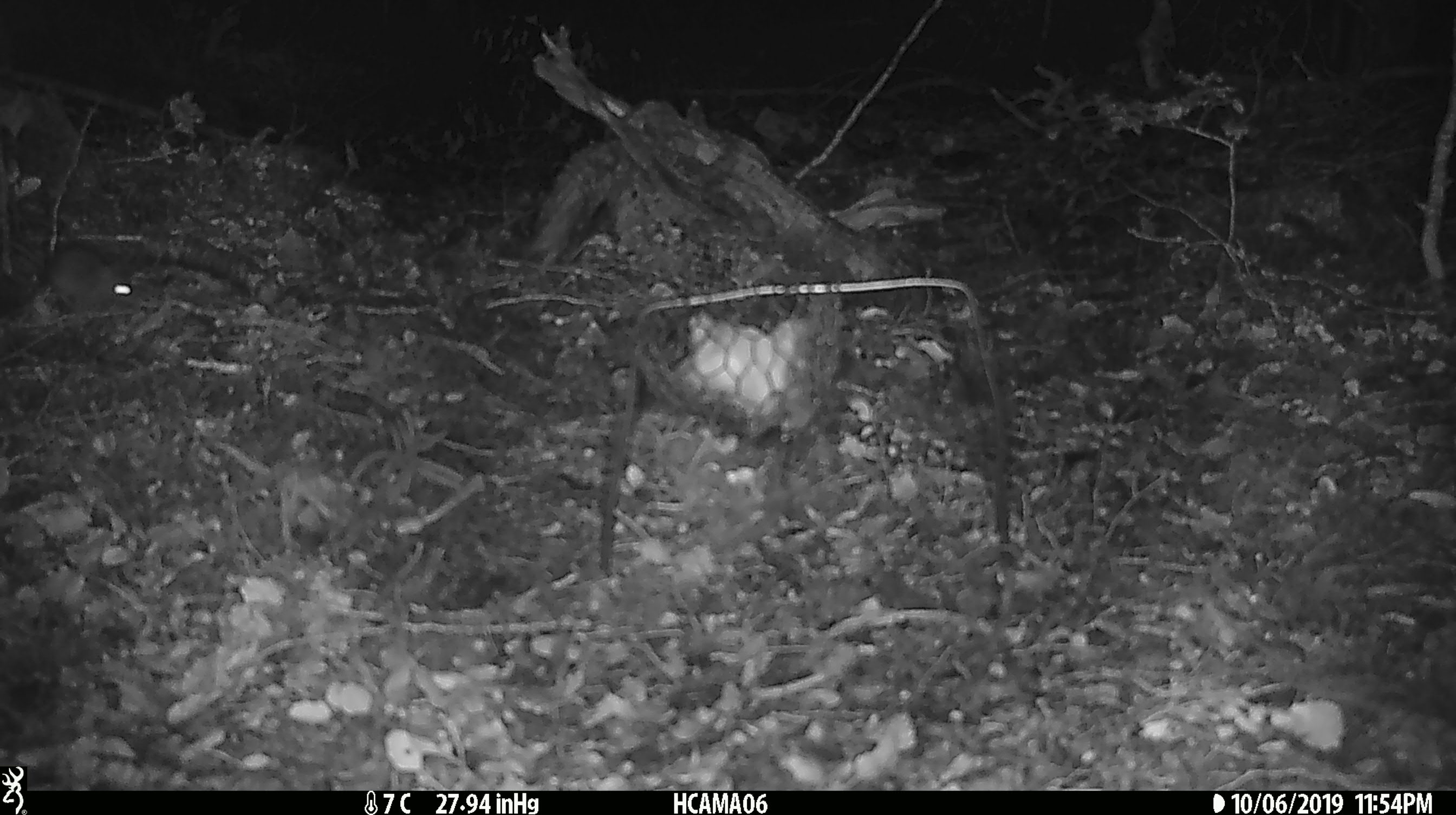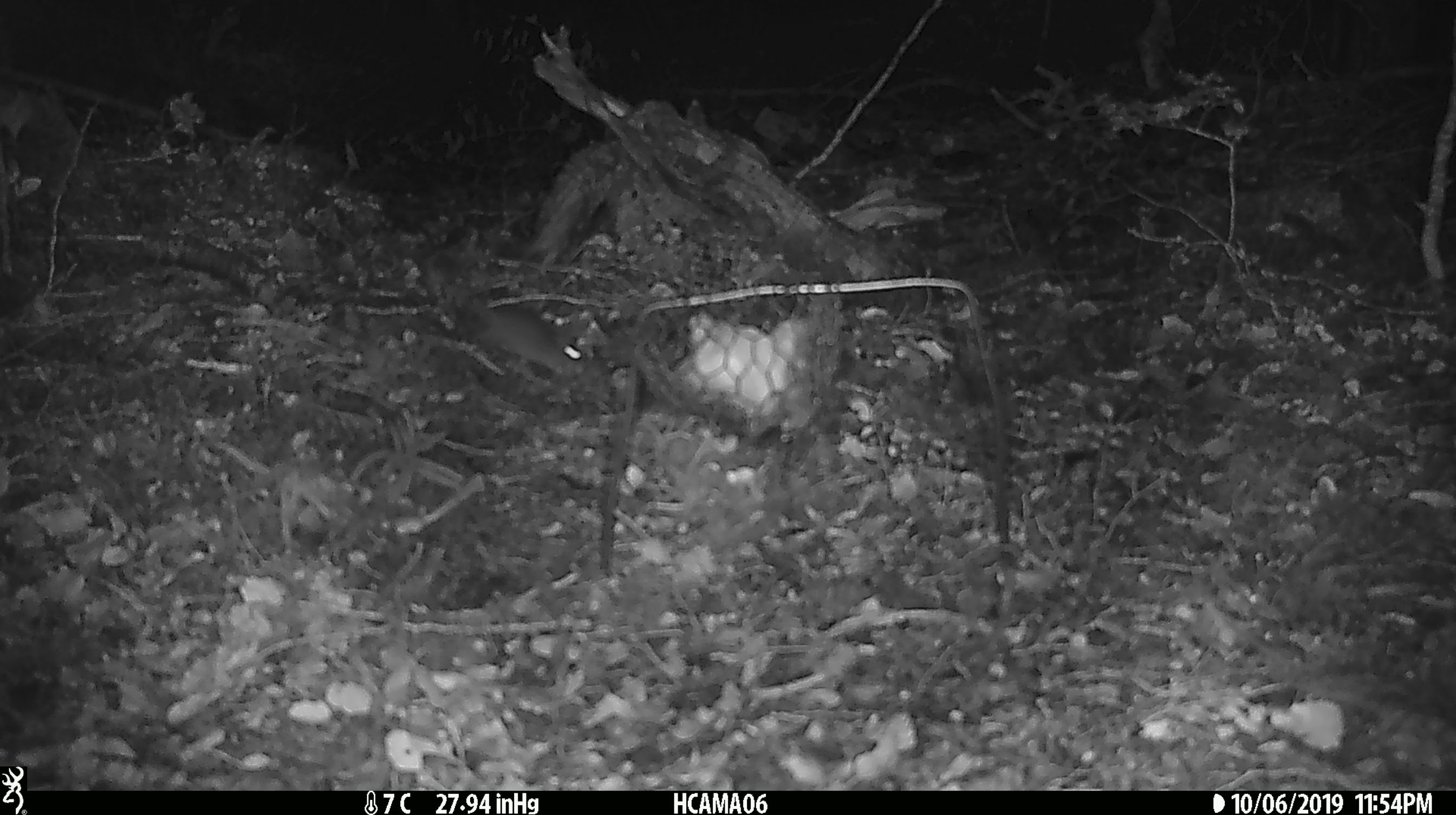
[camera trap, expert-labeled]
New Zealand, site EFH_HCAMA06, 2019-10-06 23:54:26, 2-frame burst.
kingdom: Animalia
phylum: Chordata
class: Mammalia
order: Rodentia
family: Muridae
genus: Mus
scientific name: Mus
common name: mouse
Mouse (Mus).